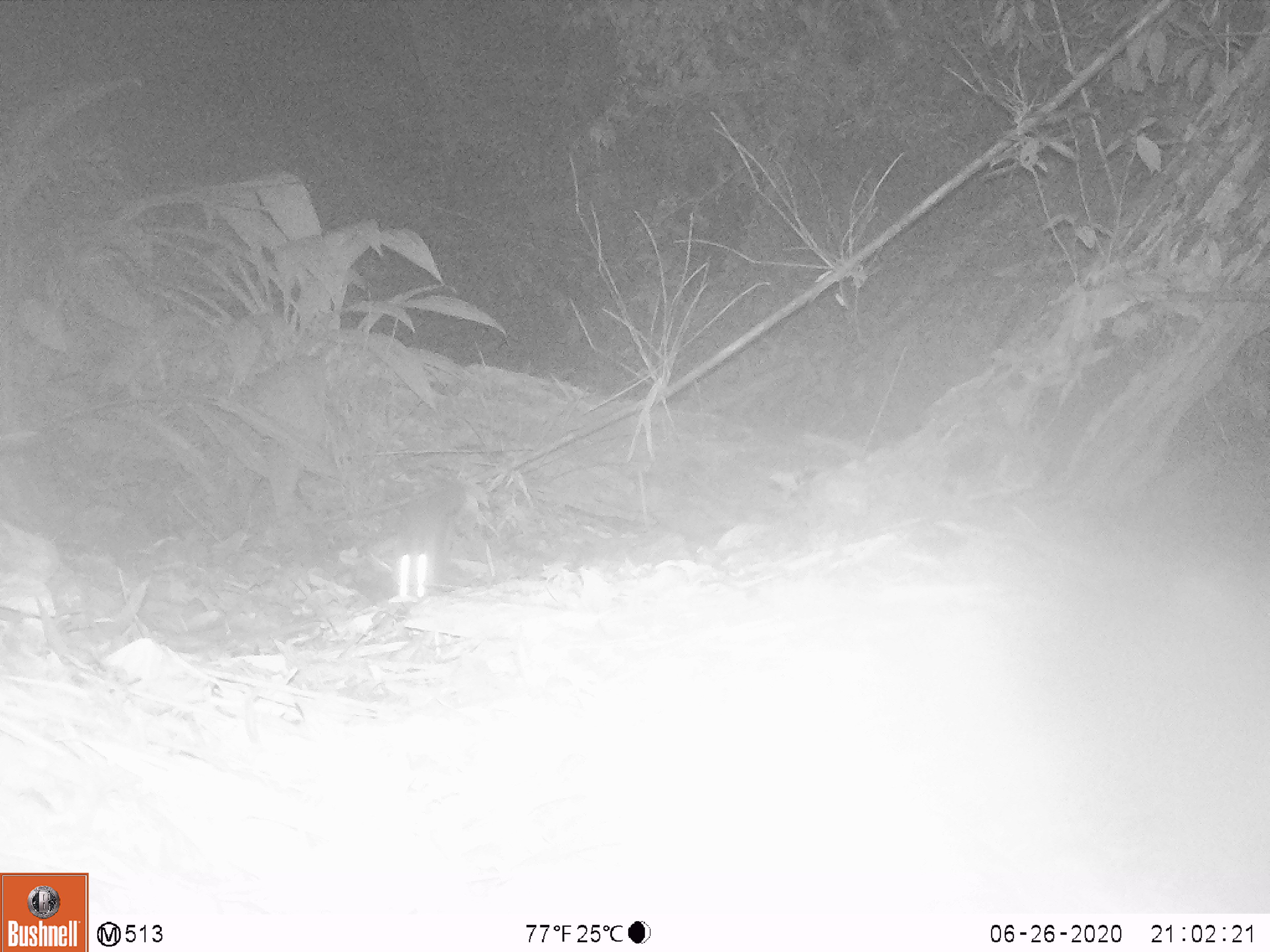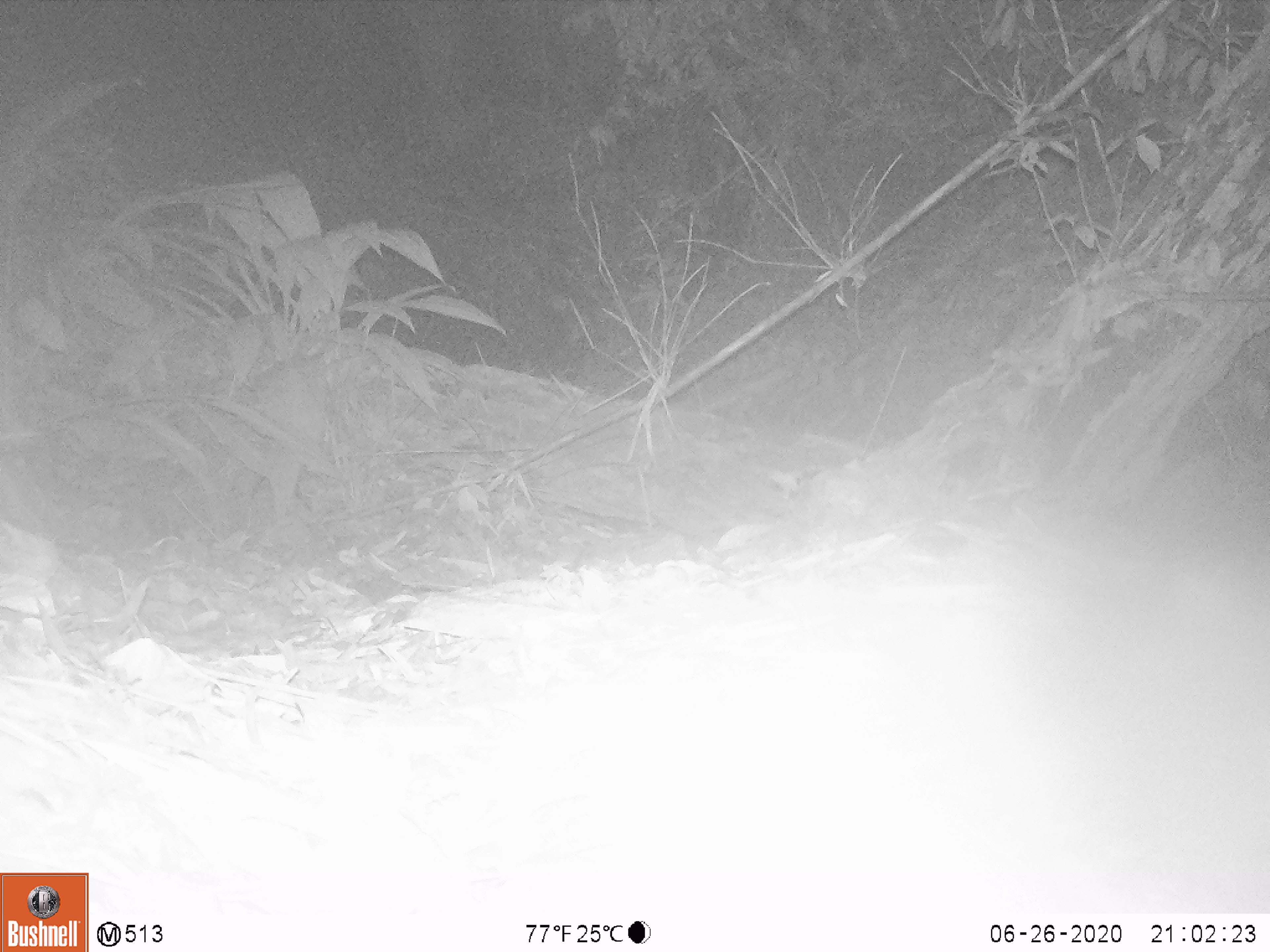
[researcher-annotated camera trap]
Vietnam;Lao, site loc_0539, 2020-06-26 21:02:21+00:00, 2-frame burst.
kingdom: Animalia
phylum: Chordata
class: Mammalia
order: Carnivora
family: Mustelidae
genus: Melogale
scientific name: Melogale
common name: ferret badger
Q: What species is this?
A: Ferret badger (Melogale).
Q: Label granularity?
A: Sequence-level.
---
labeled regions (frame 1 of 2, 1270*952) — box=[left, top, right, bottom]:
ferret badger: box=[395, 482, 465, 598]